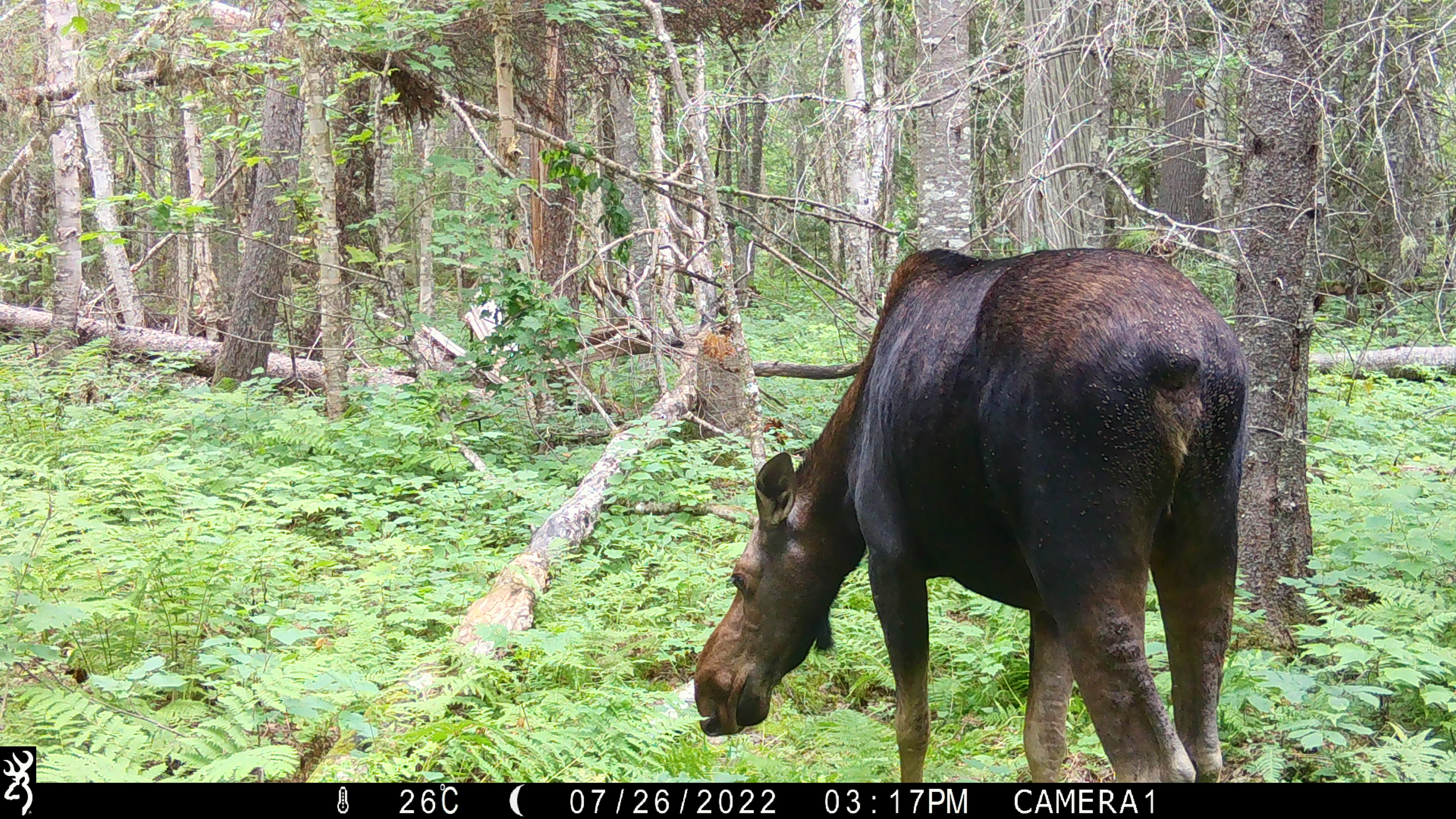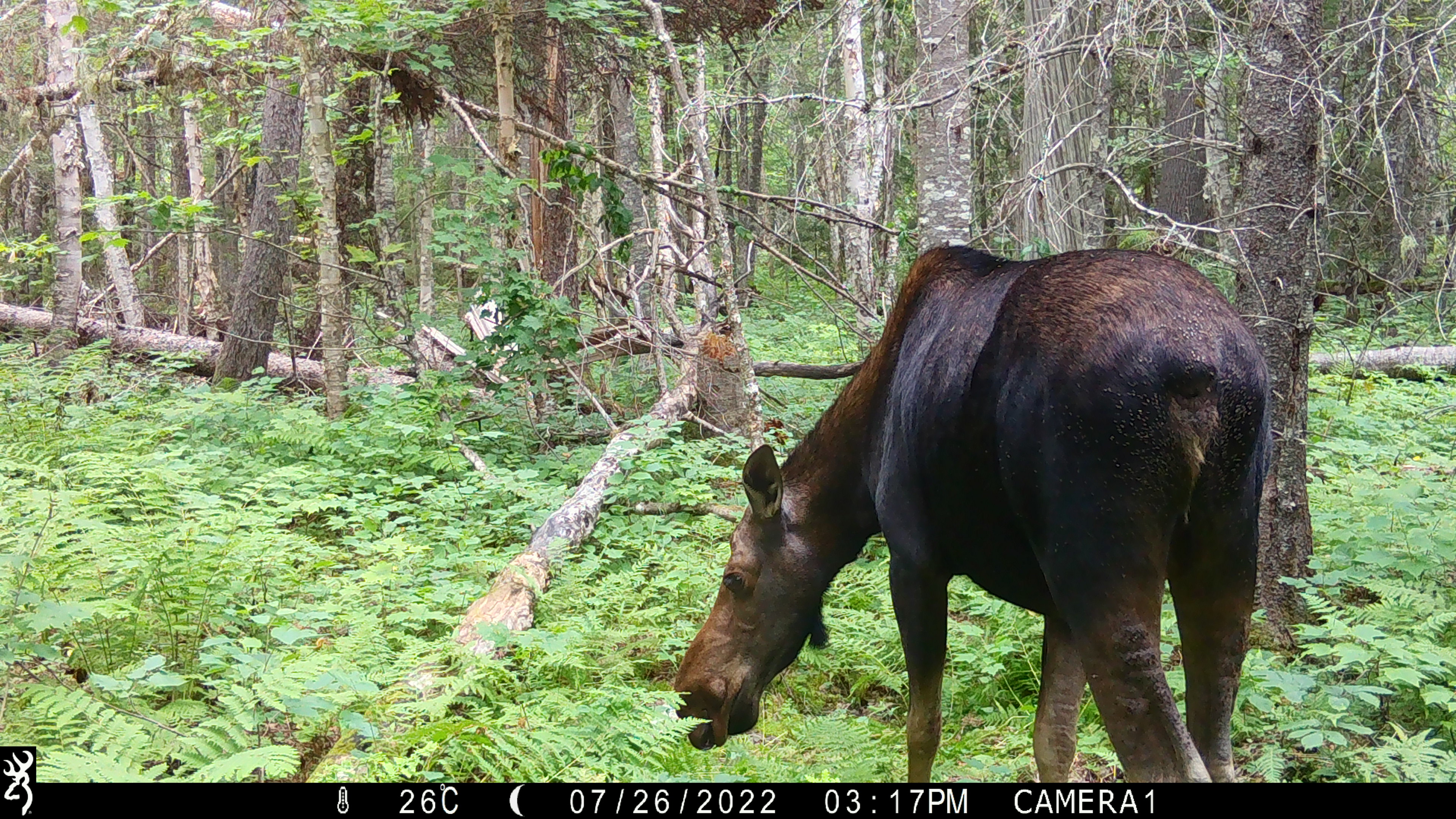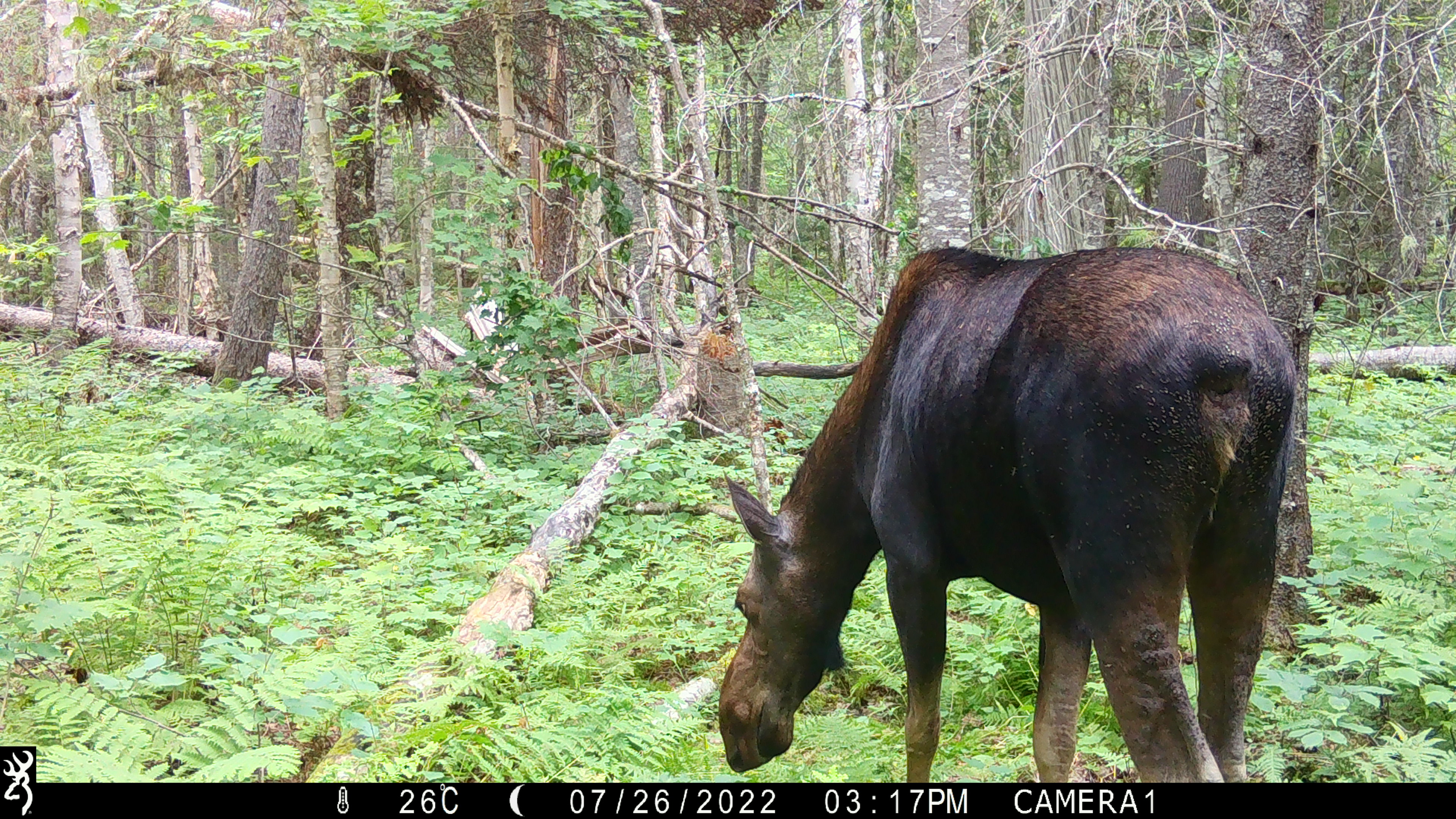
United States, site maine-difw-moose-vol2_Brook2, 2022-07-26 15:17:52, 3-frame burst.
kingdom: Animalia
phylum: Chordata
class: Mammalia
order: Artiodactyla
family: Cervidae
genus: Alces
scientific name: Alces alces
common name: moose